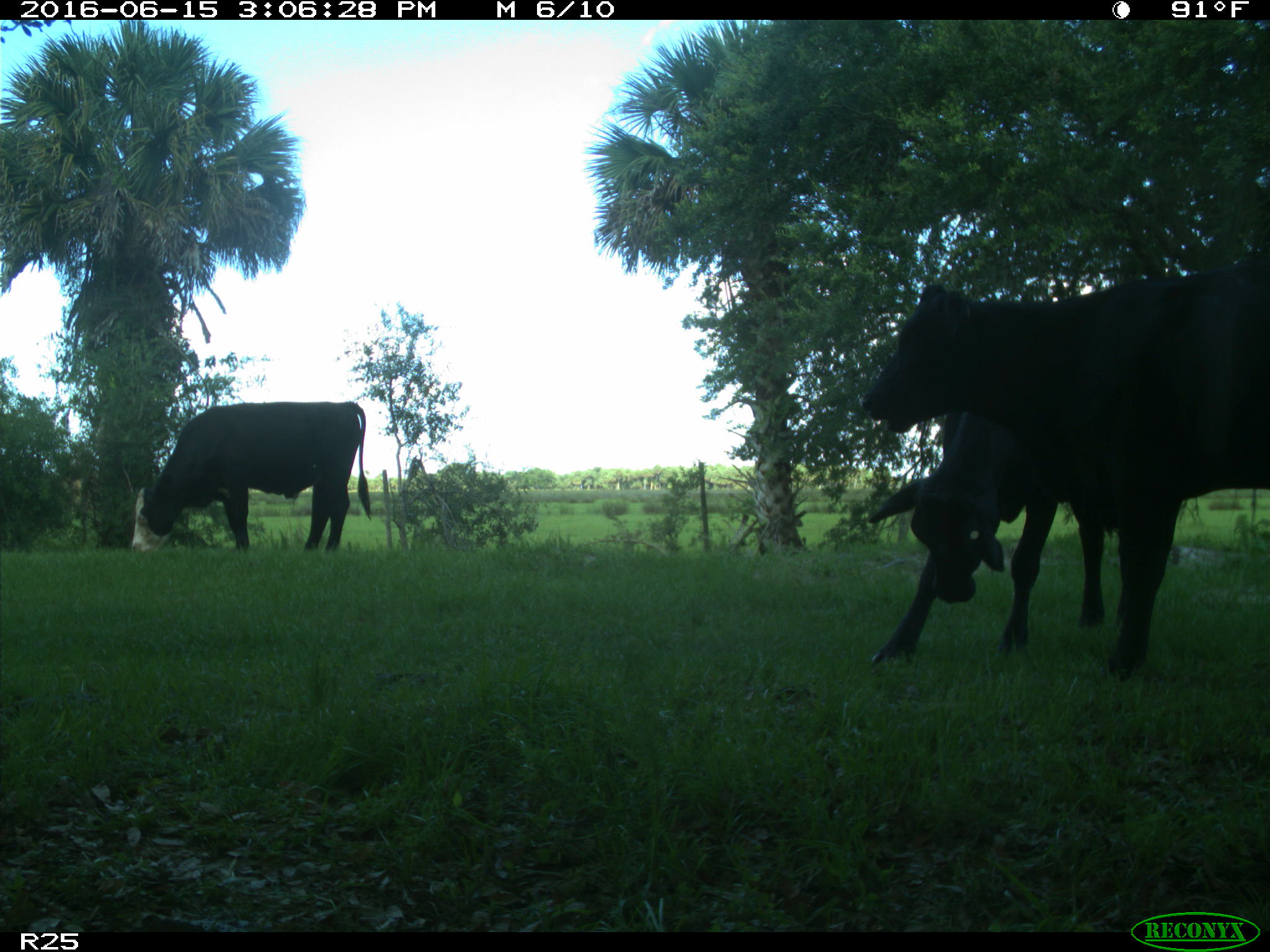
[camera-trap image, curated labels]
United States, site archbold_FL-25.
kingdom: Animalia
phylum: Chordata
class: Mammalia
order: Artiodactyla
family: Bovidae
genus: Bos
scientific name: Bos taurus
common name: domestic cow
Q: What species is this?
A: Bos taurus (domestic cow).